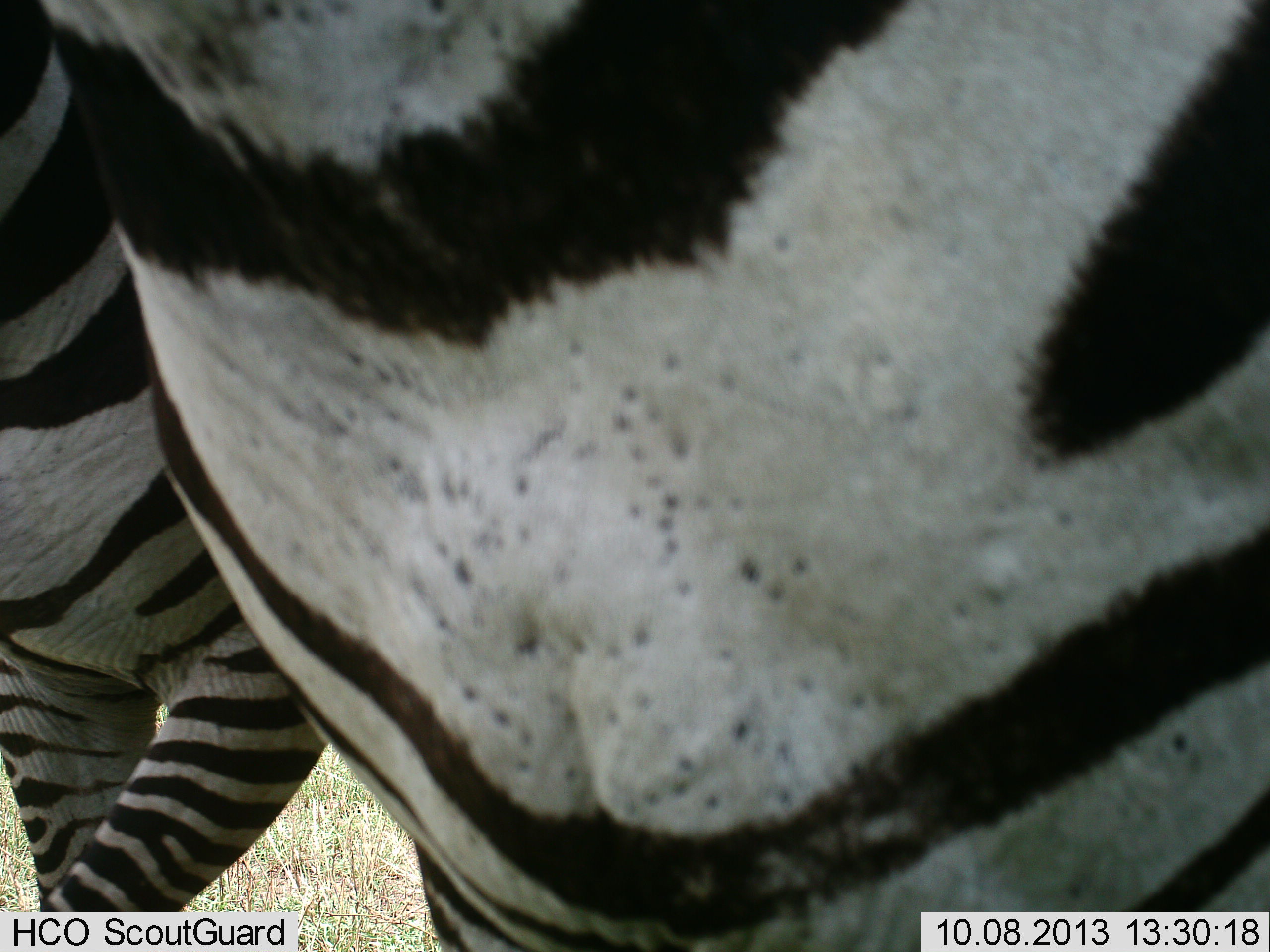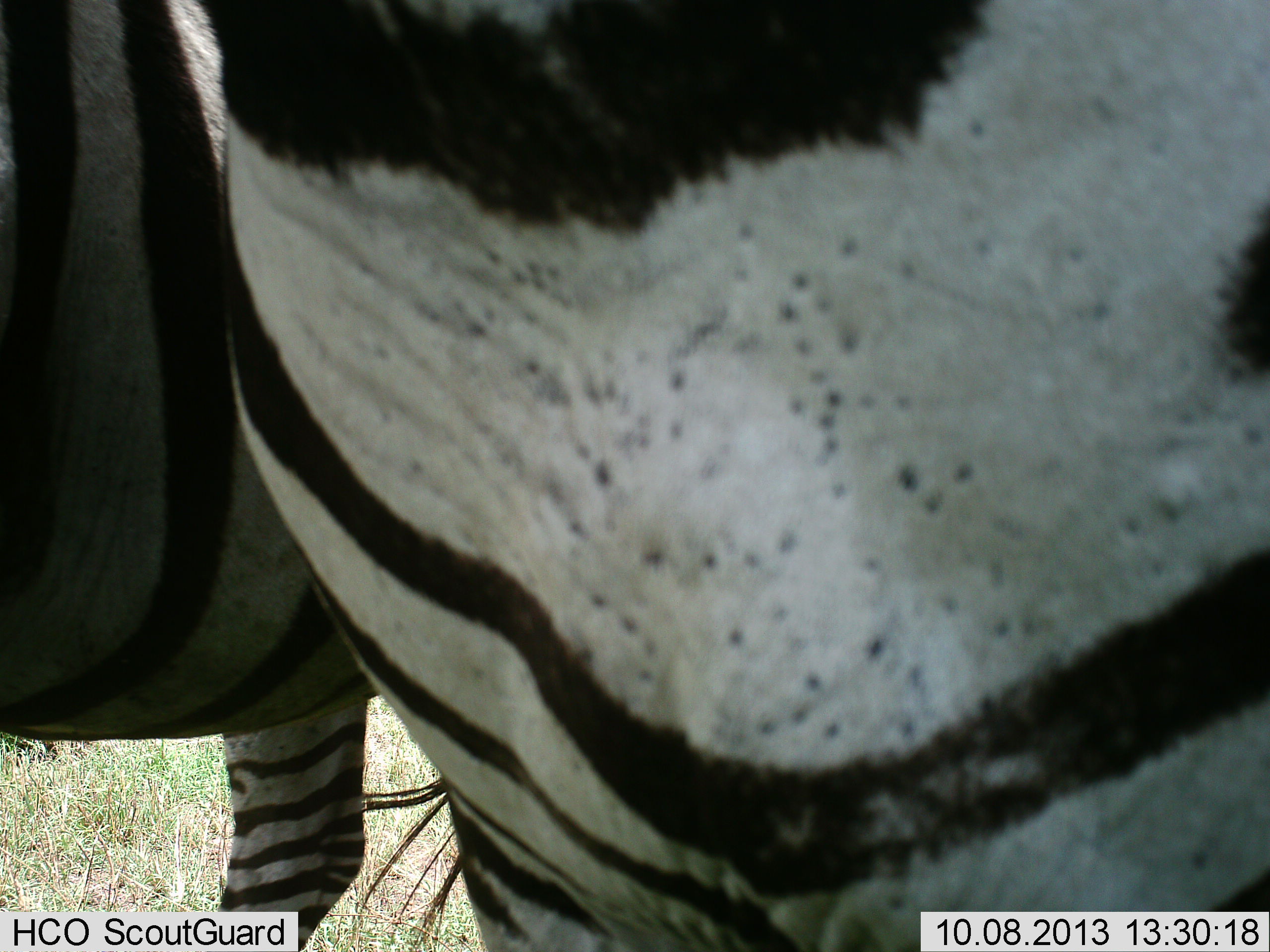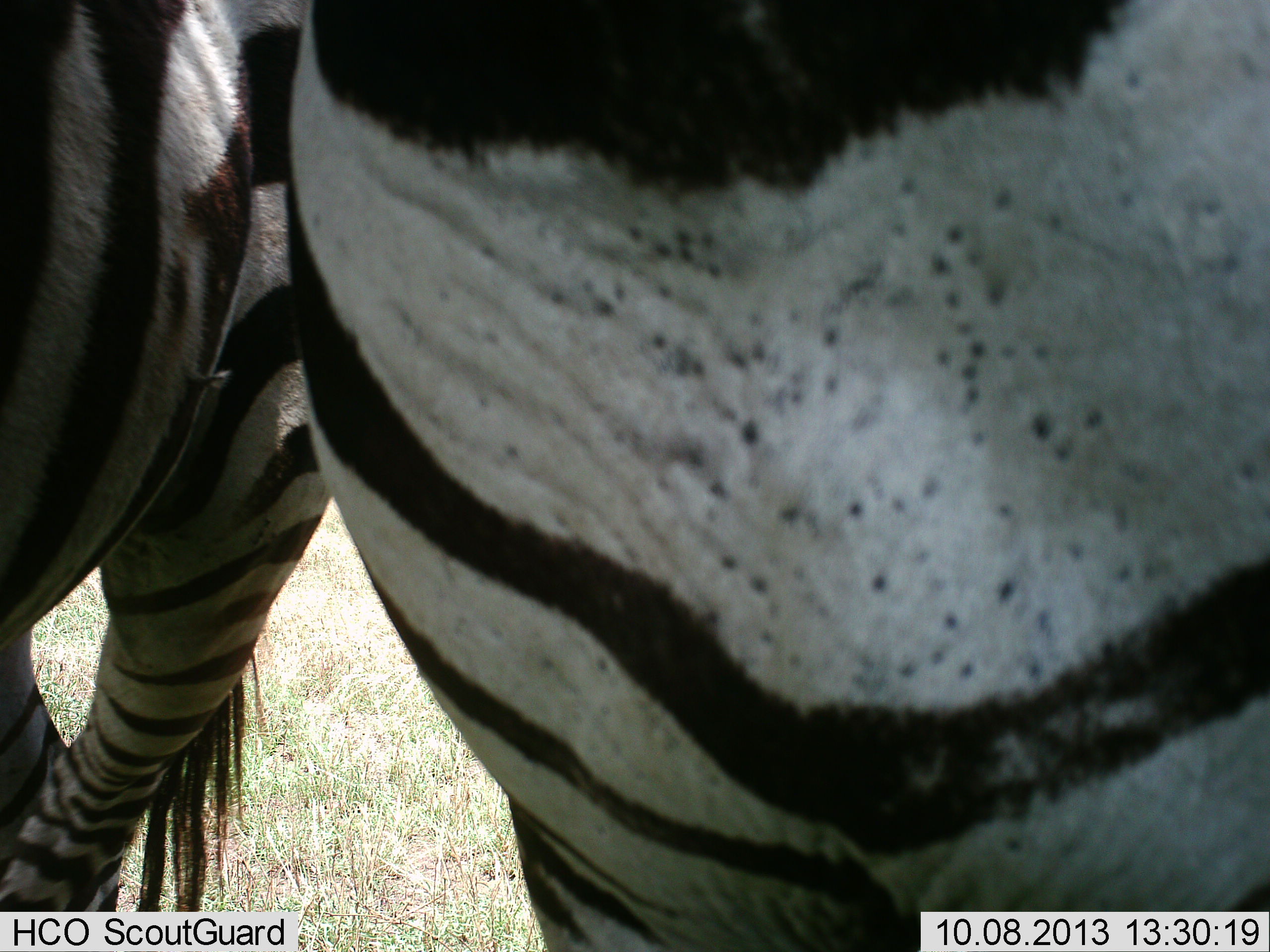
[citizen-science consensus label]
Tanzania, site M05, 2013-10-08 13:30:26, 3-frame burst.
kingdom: Animalia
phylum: Chordata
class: Mammalia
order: Perissodactyla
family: Equidae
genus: Equus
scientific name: Equus quagga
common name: plains zebra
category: zebra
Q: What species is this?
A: Zebra (plains zebra) (Equus quagga).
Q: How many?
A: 2.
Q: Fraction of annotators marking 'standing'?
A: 67%.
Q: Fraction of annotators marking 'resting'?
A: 0%.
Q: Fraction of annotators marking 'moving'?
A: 48%.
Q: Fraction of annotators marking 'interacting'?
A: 4%.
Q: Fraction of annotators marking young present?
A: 0%.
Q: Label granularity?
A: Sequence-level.